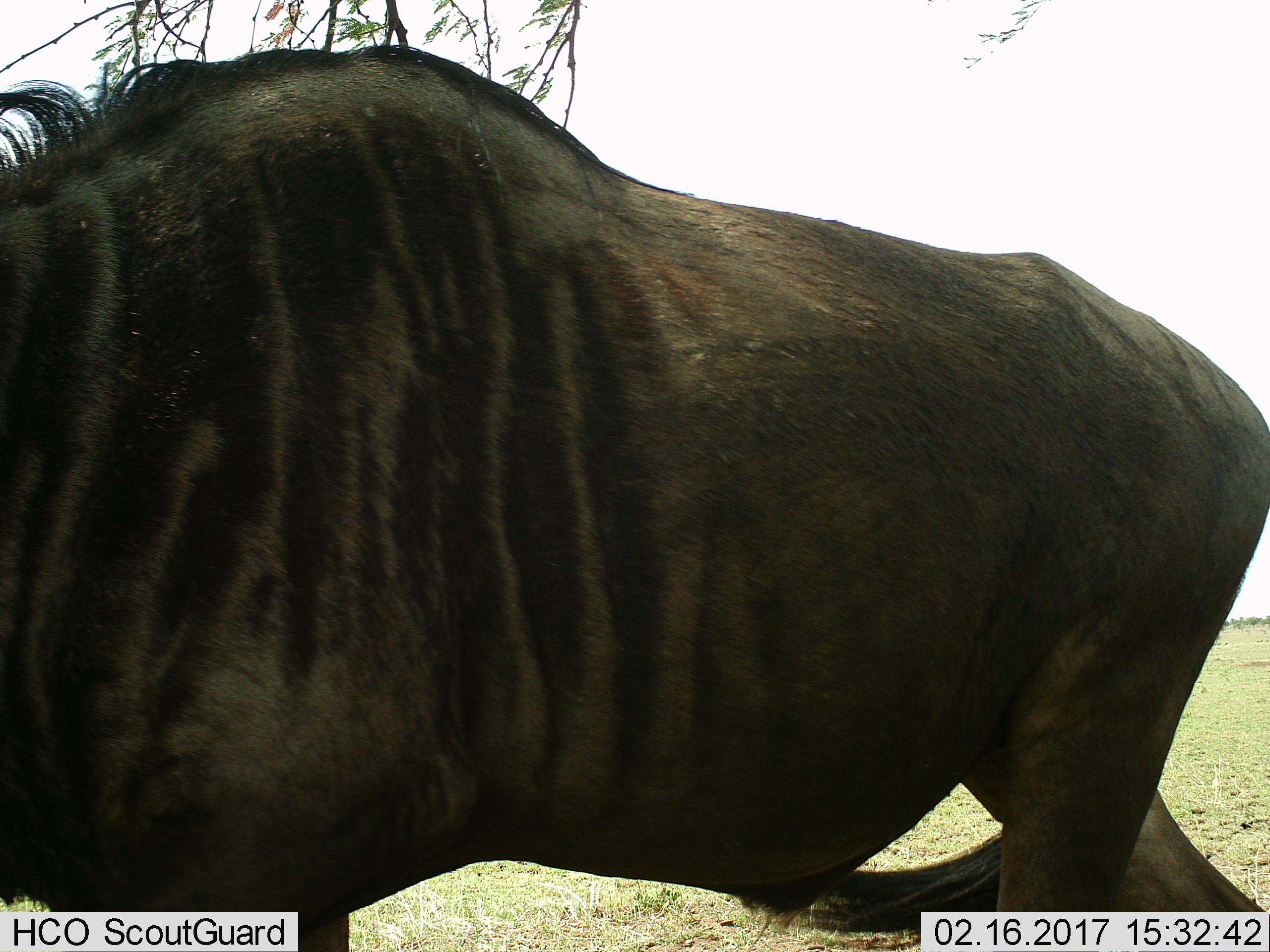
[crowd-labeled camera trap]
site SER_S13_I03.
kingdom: Animalia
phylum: Chordata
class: Mammalia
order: Artiodactyla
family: Bovidae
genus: Connochaetes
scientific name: Connochaetes taurinus taurinus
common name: blue wildebeest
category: wildebeestblue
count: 1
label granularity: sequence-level